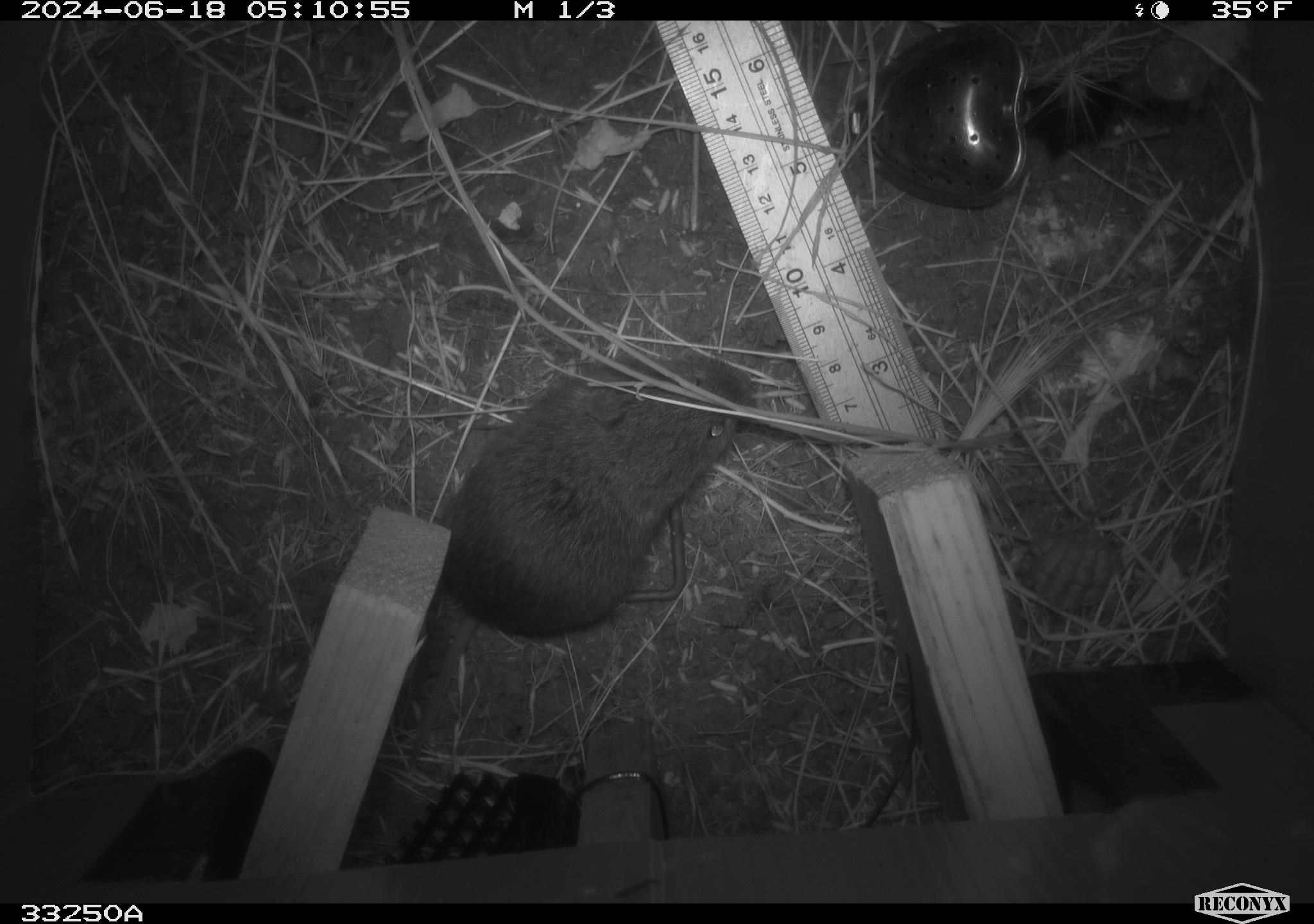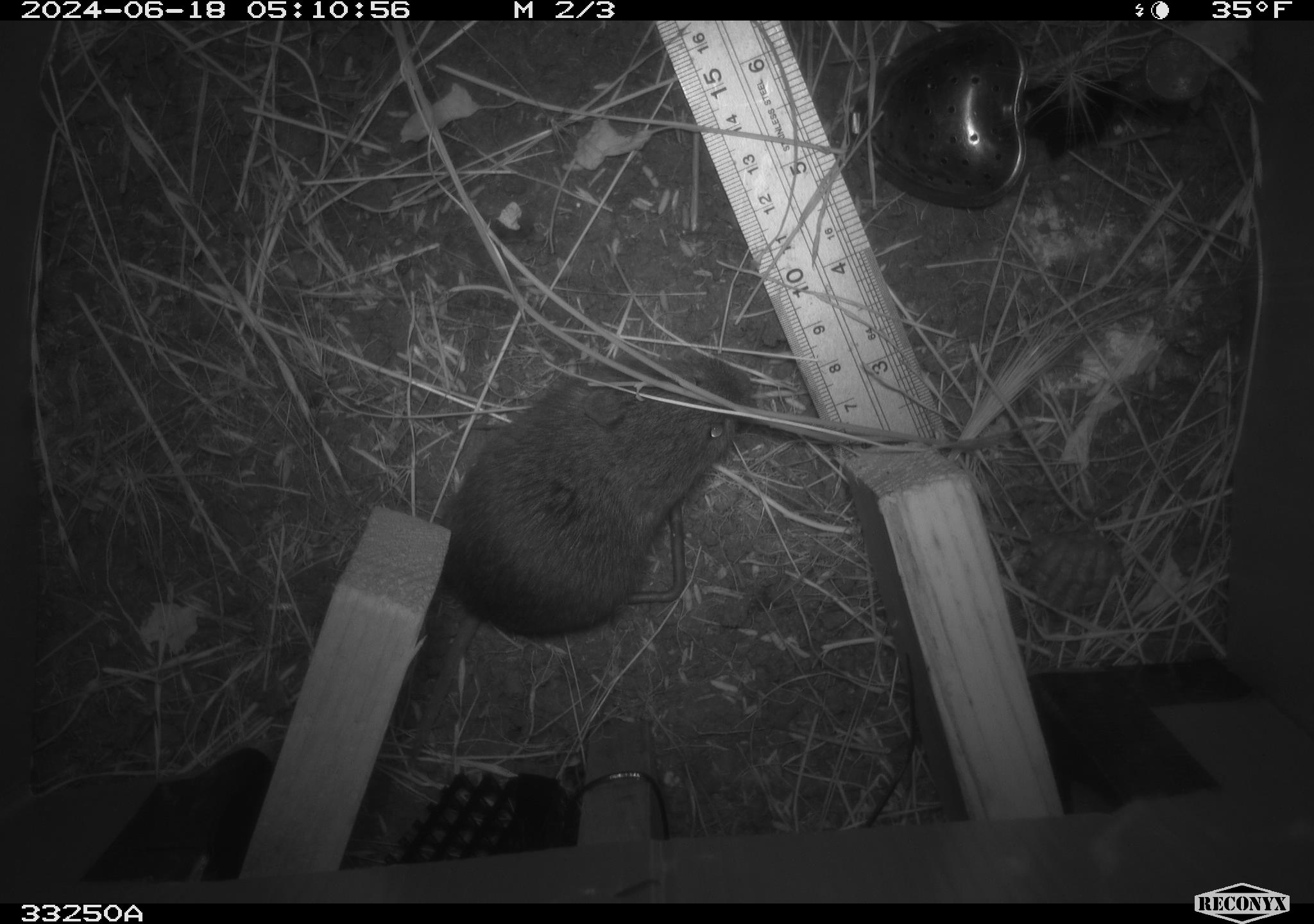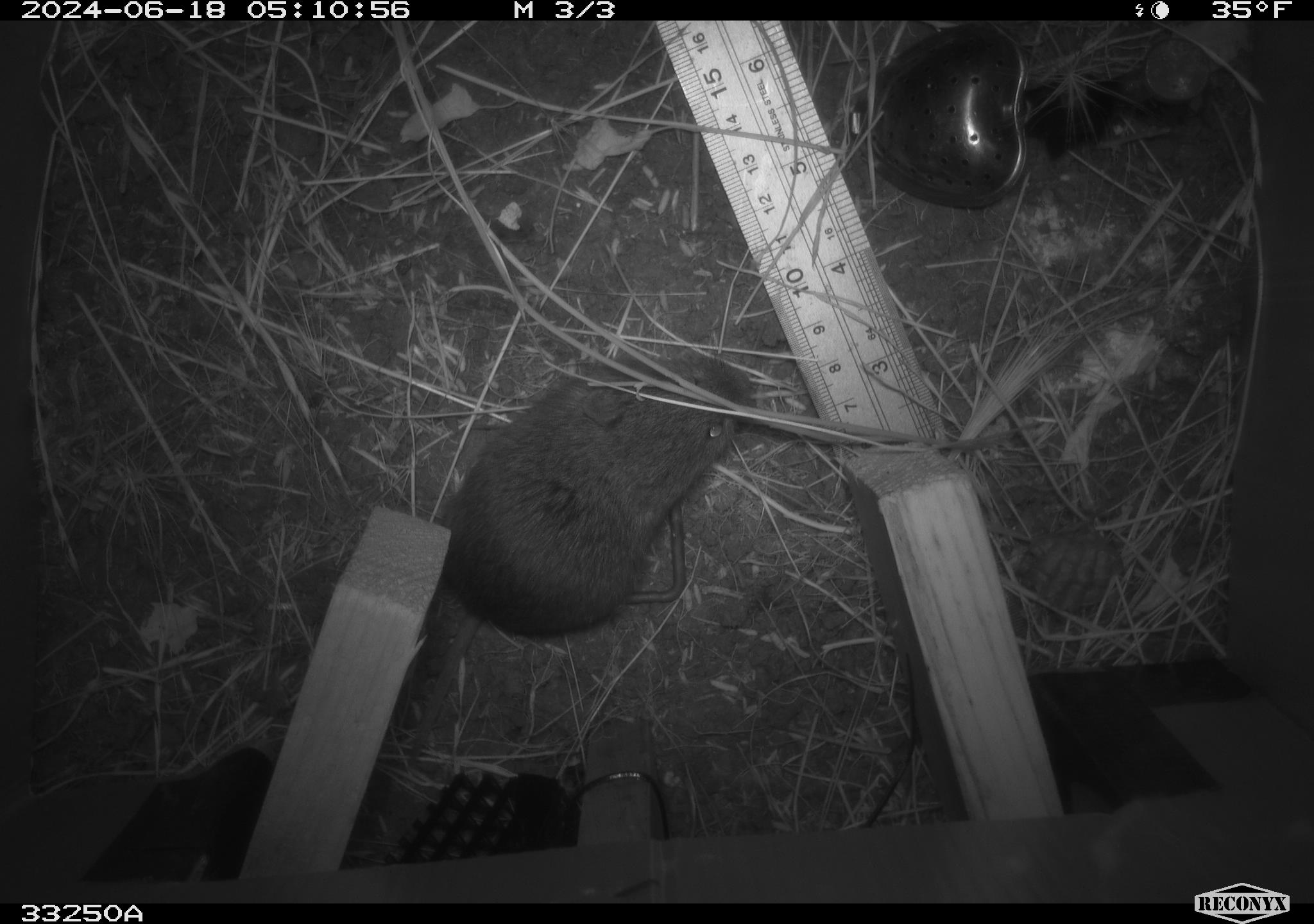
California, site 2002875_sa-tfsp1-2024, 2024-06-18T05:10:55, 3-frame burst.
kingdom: Animalia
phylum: Chordata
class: Mammalia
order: Rodentia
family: Cricetidae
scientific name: Arvicolinae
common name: voles, lemmings, and muskrats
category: arvicolinae subfamily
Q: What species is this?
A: Arvicolinae subfamily (voles, lemmings, and muskrats) (Arvicolinae).